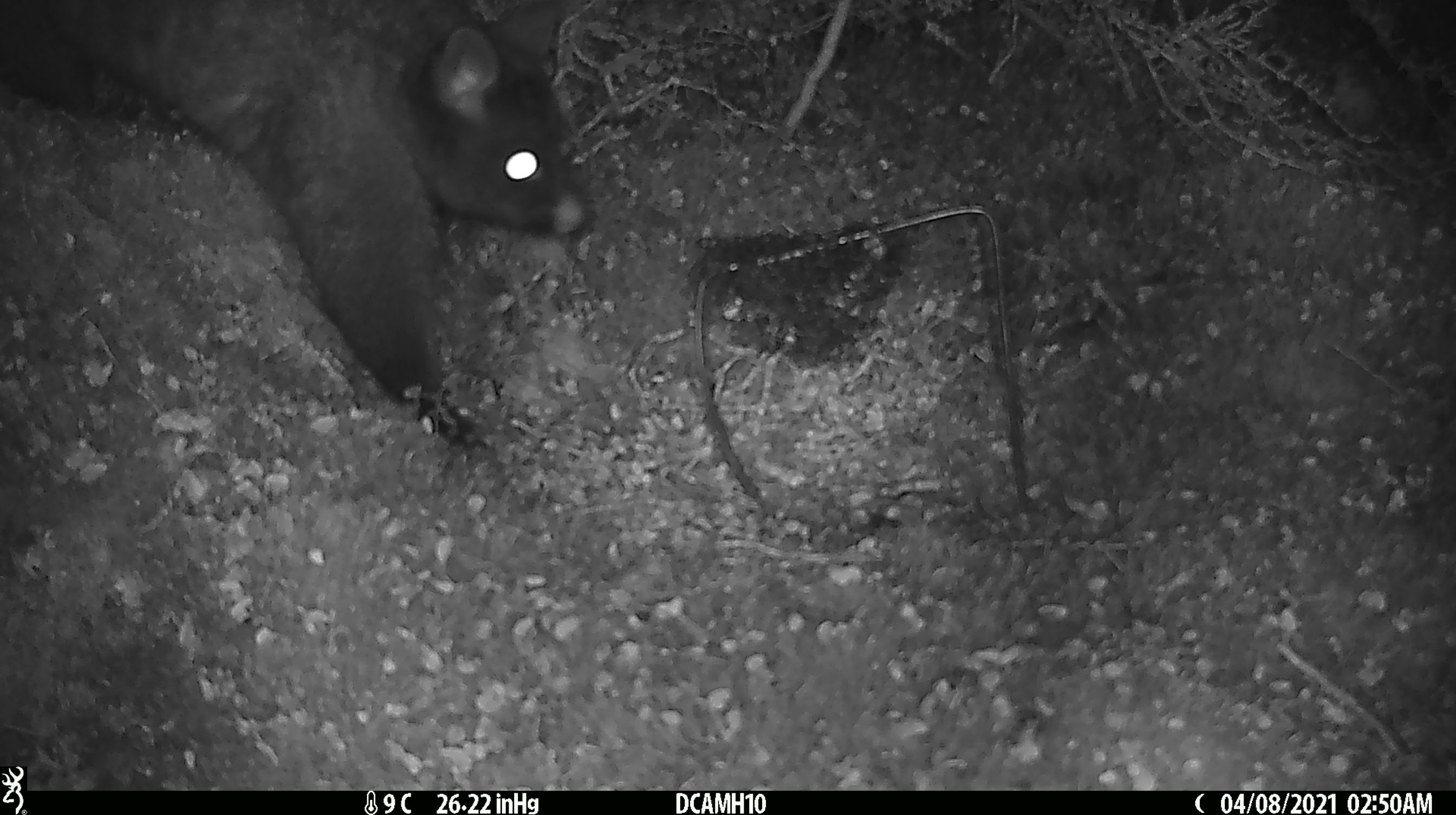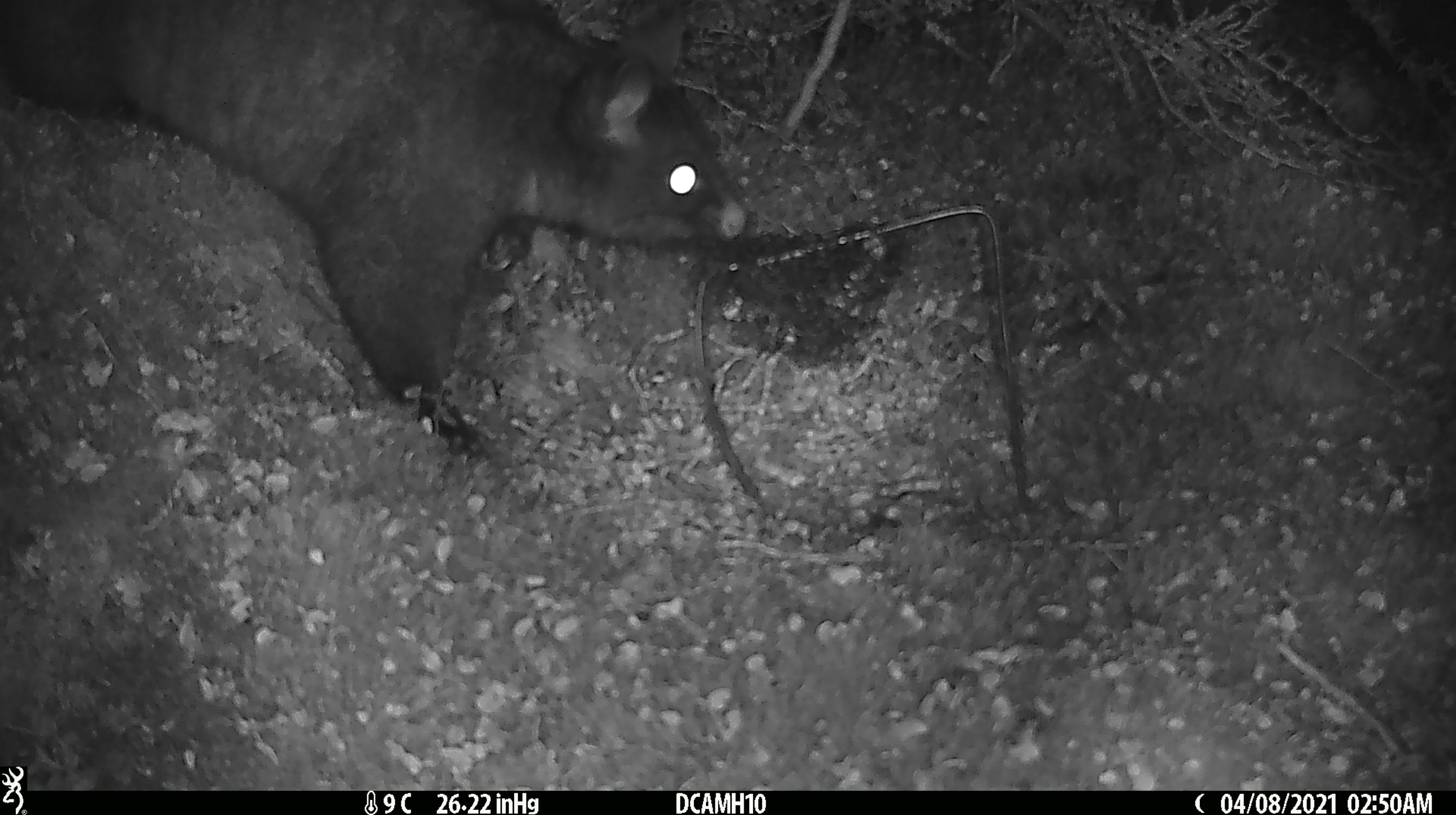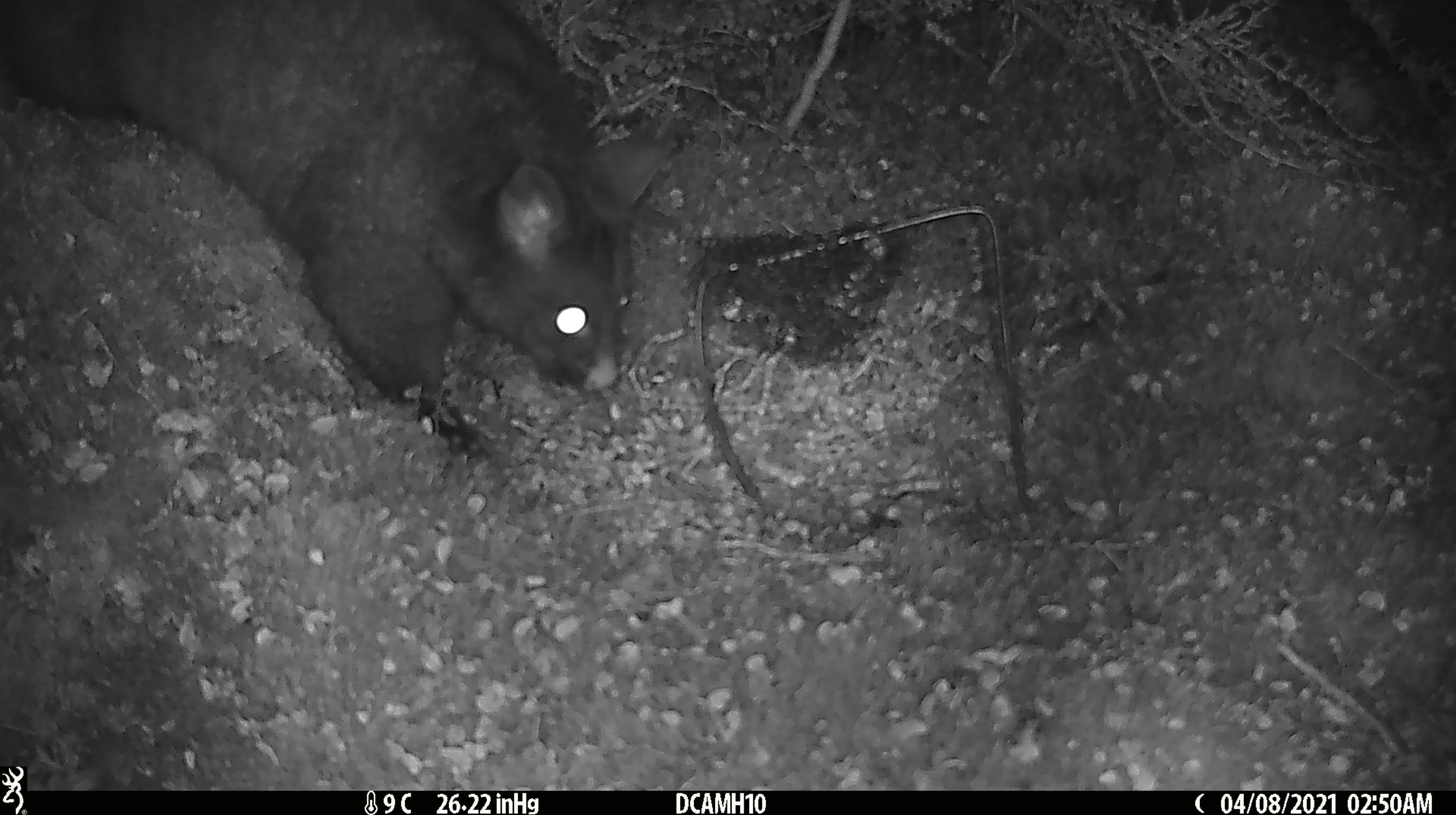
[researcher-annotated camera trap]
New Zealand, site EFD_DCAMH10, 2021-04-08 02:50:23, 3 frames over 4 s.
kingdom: Animalia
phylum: Chordata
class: Mammalia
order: Diprotodontia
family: Phalangeridae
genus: Trichosurus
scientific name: Trichosurus vulpecula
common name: common brushtail possum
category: possum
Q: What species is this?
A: Possum (common brushtail possum) (Trichosurus vulpecula).